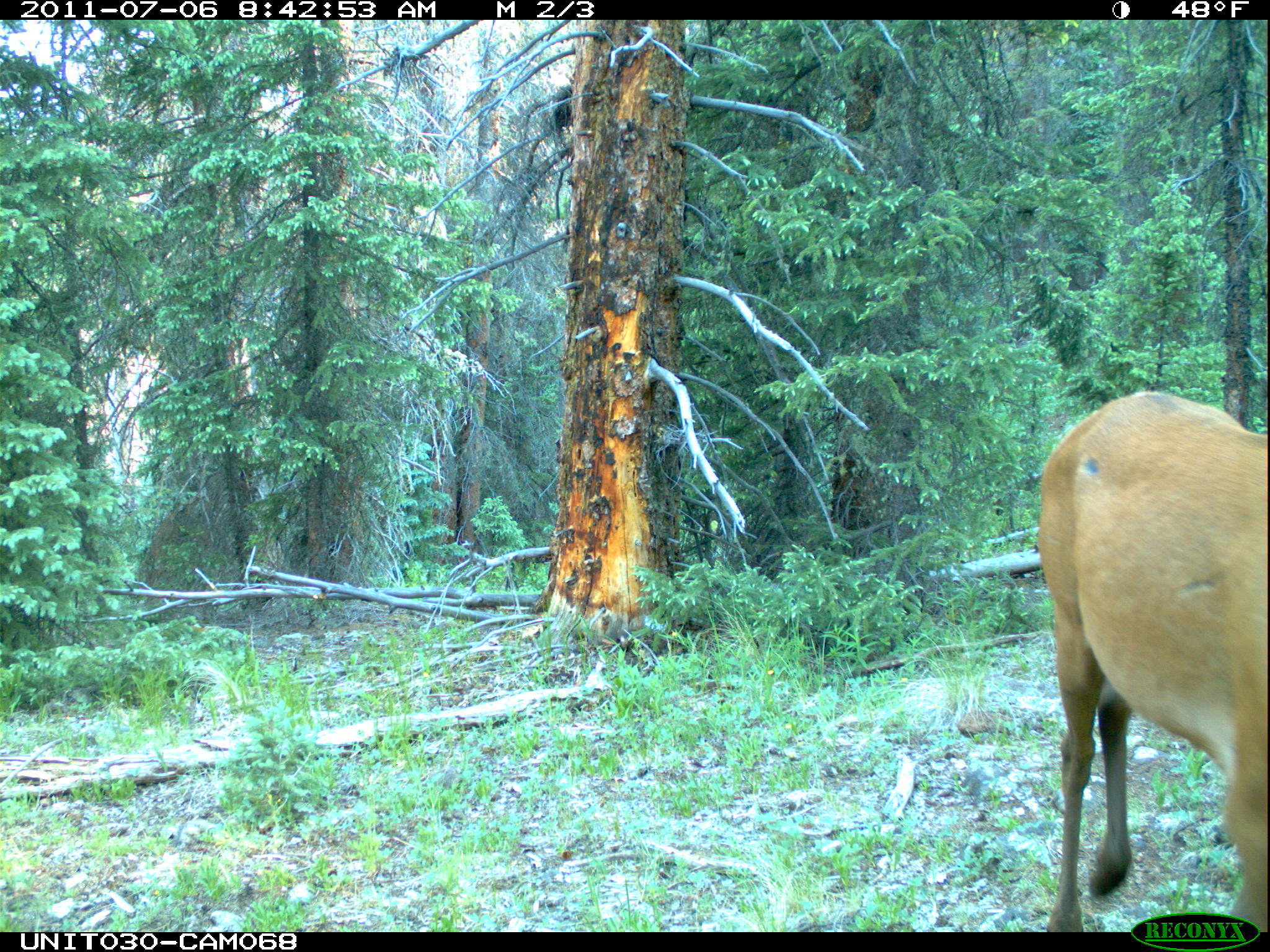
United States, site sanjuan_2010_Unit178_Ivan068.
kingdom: Animalia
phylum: Chordata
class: Mammalia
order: Artiodactyla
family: Cervidae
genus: Cervus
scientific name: Cervus elaphus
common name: red deer